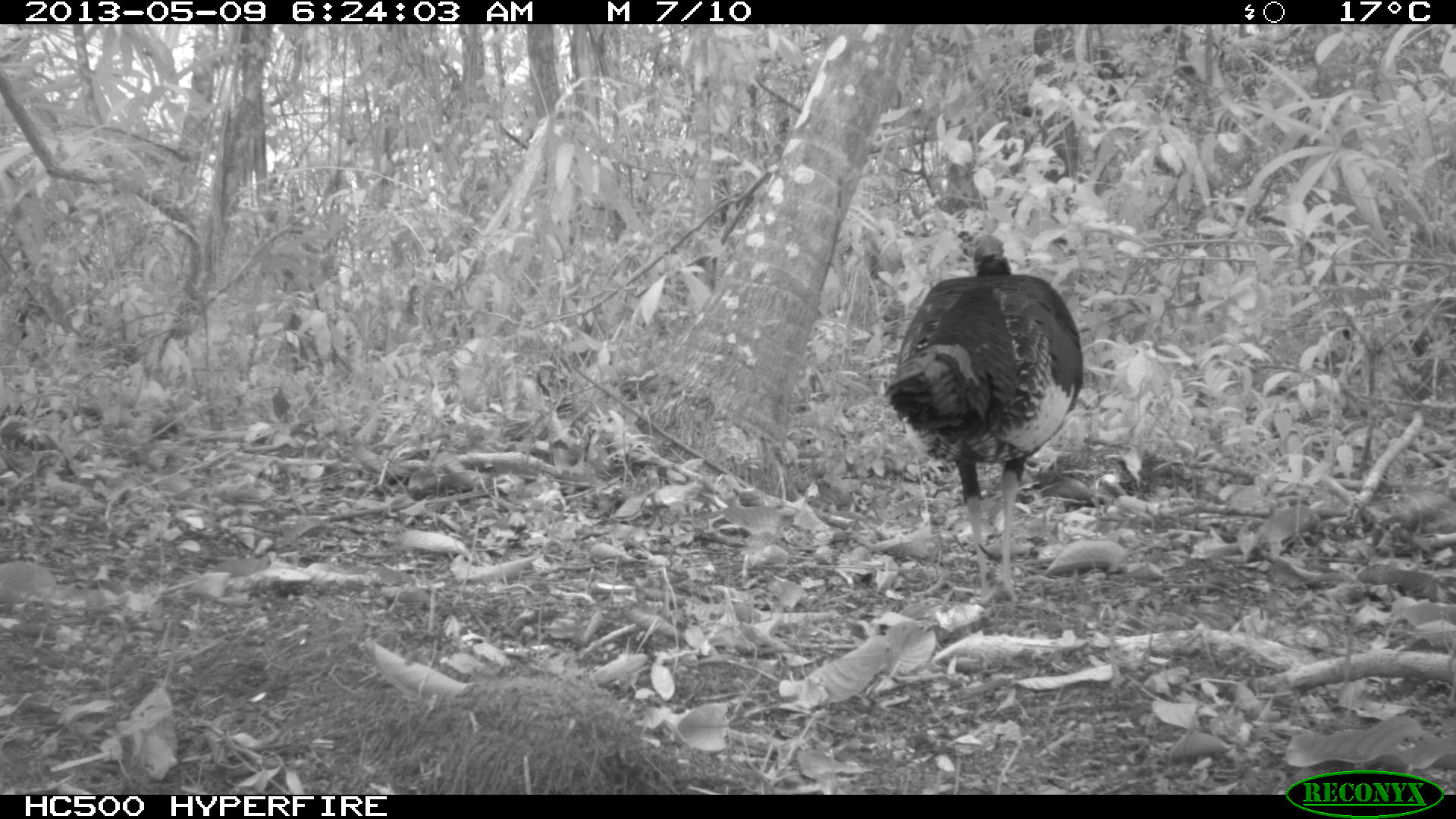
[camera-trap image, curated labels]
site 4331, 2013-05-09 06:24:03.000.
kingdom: Animalia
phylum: Chordata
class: Aves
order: Galliformes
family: Phasianidae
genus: Meleagris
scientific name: Meleagris ocellata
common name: ocellated turkey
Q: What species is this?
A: Meleagris ocellata (ocellated turkey).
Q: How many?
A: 1.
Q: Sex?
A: Male.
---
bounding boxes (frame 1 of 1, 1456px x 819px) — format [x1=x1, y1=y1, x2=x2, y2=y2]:
meleagris ocellata: [x1=883, y1=230, x2=1085, y2=602]